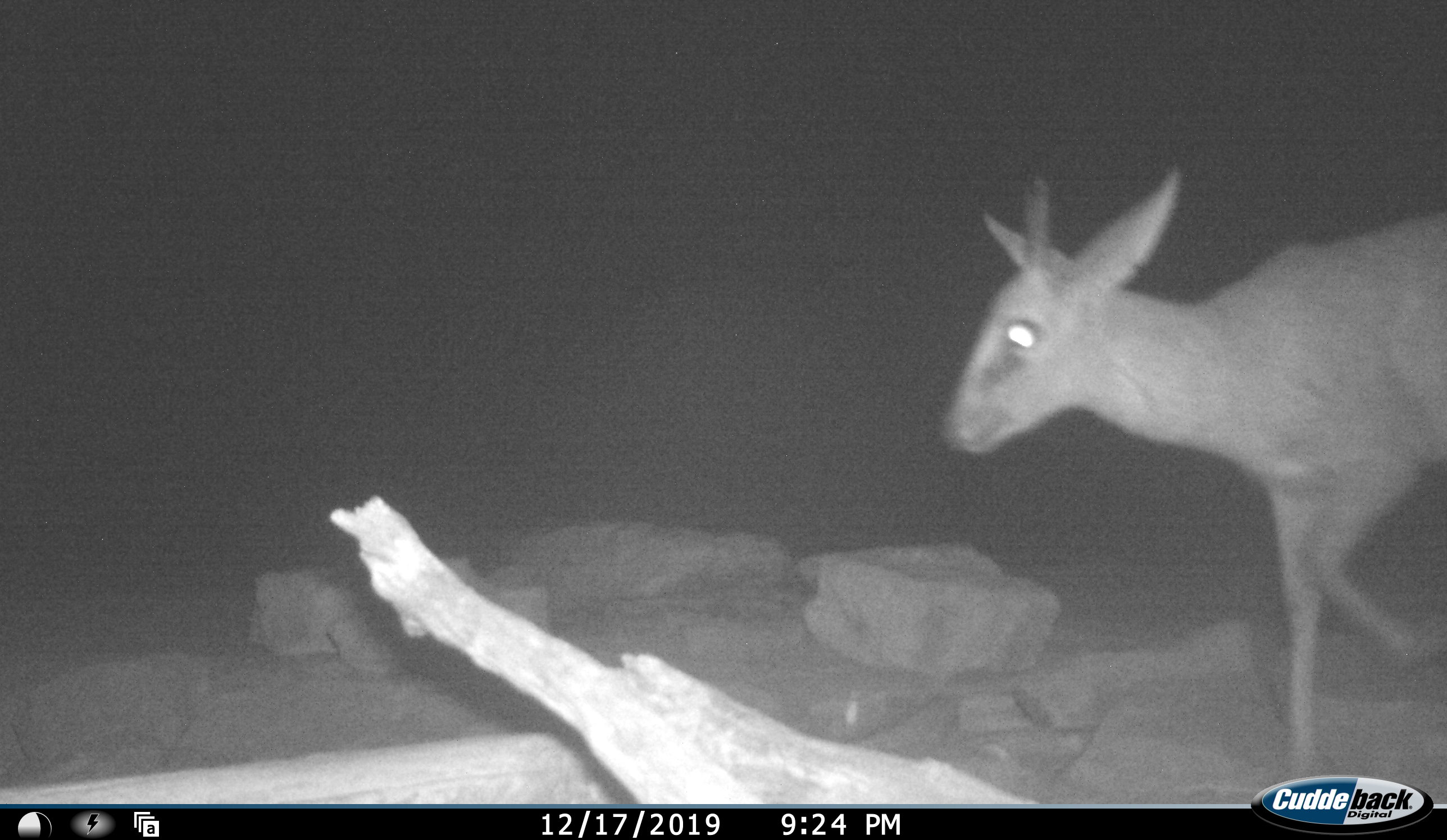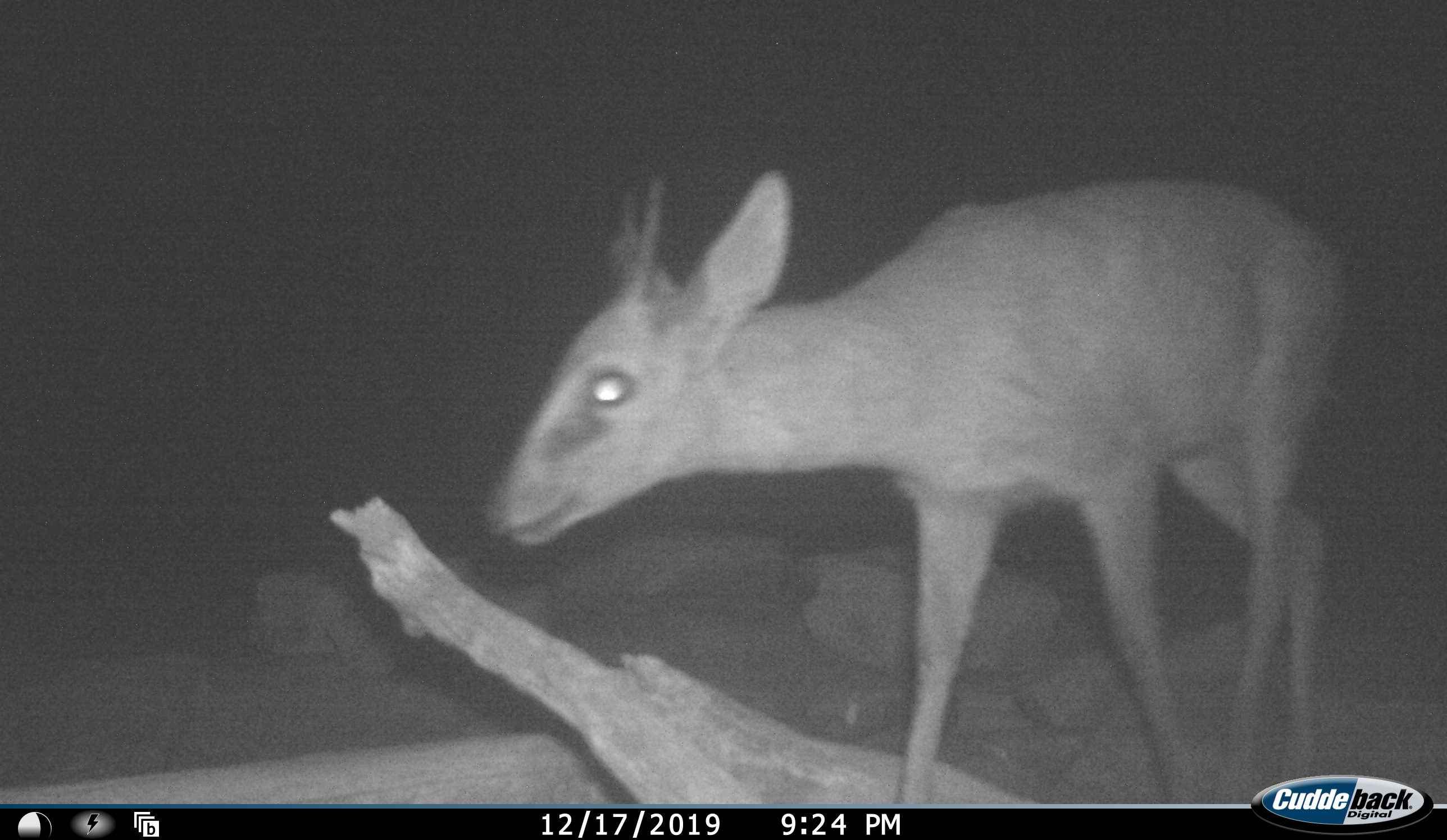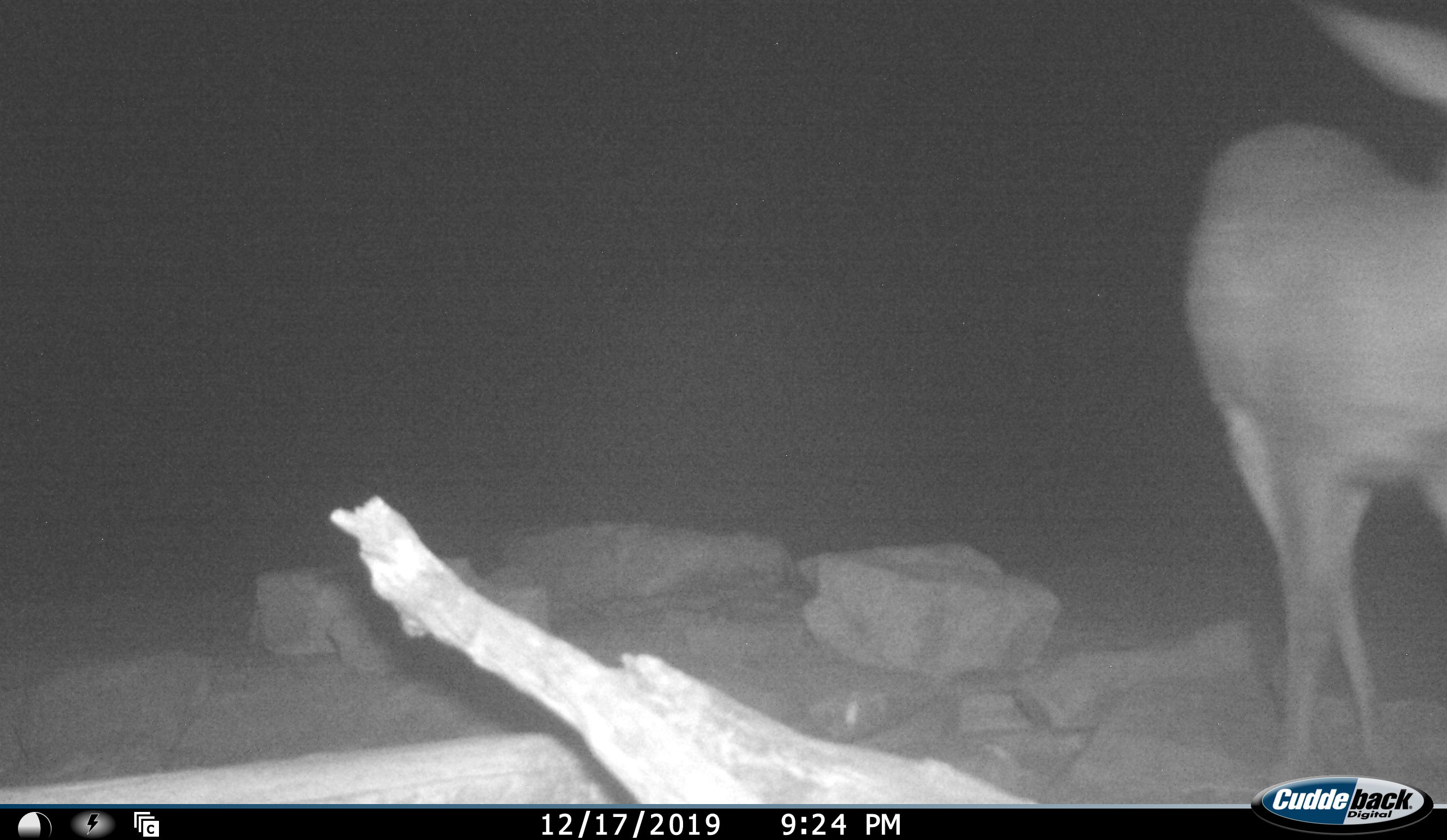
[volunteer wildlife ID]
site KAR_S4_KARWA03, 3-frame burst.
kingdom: Animalia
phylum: Chordata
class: Mammalia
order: Artiodactyla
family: Bovidae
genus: Sylvicapra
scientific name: Sylvicapra grimmia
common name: common duiker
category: duikercommongrey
Duikercommongrey (common duiker) (Sylvicapra grimmia), count 1. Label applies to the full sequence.